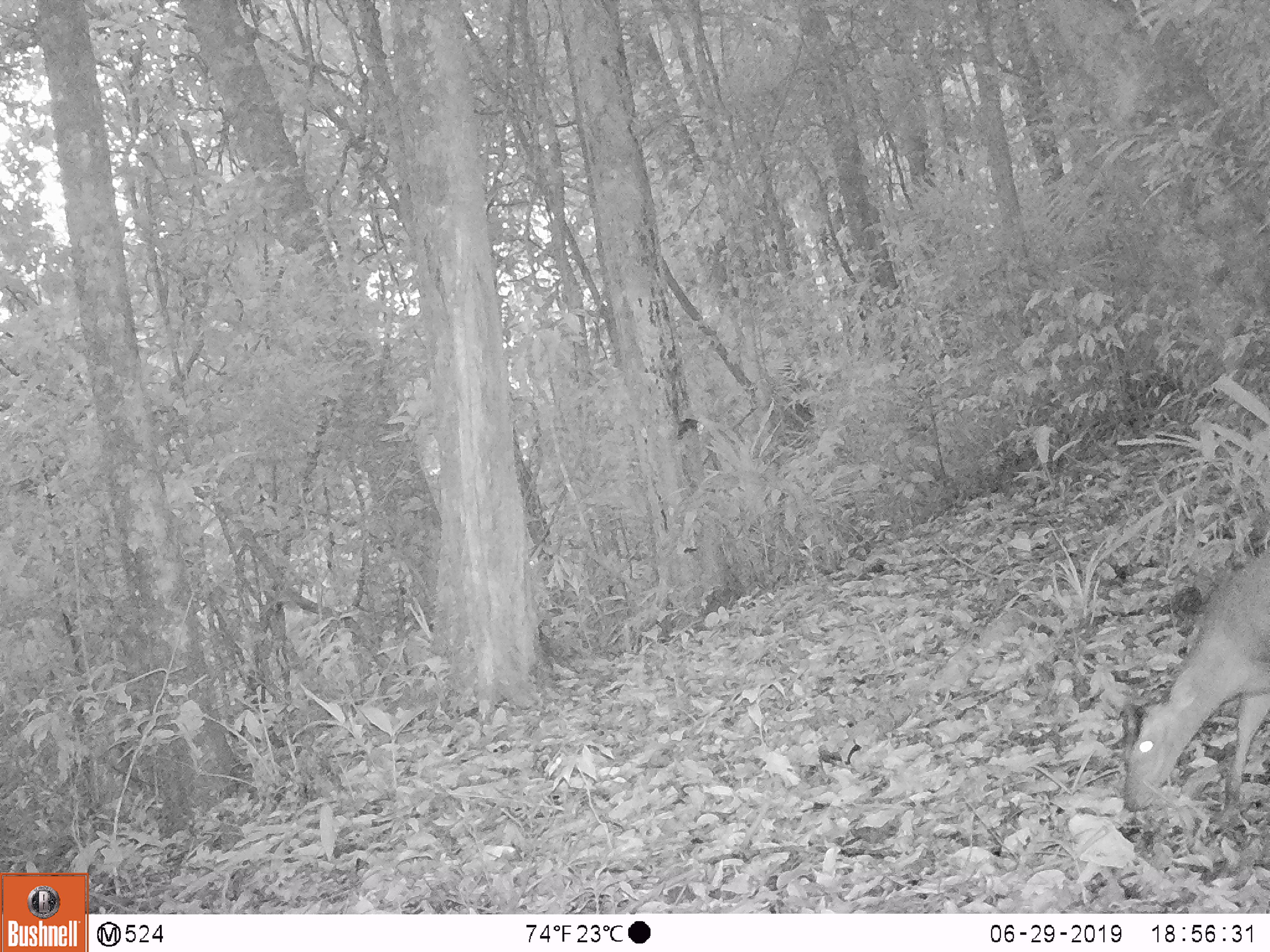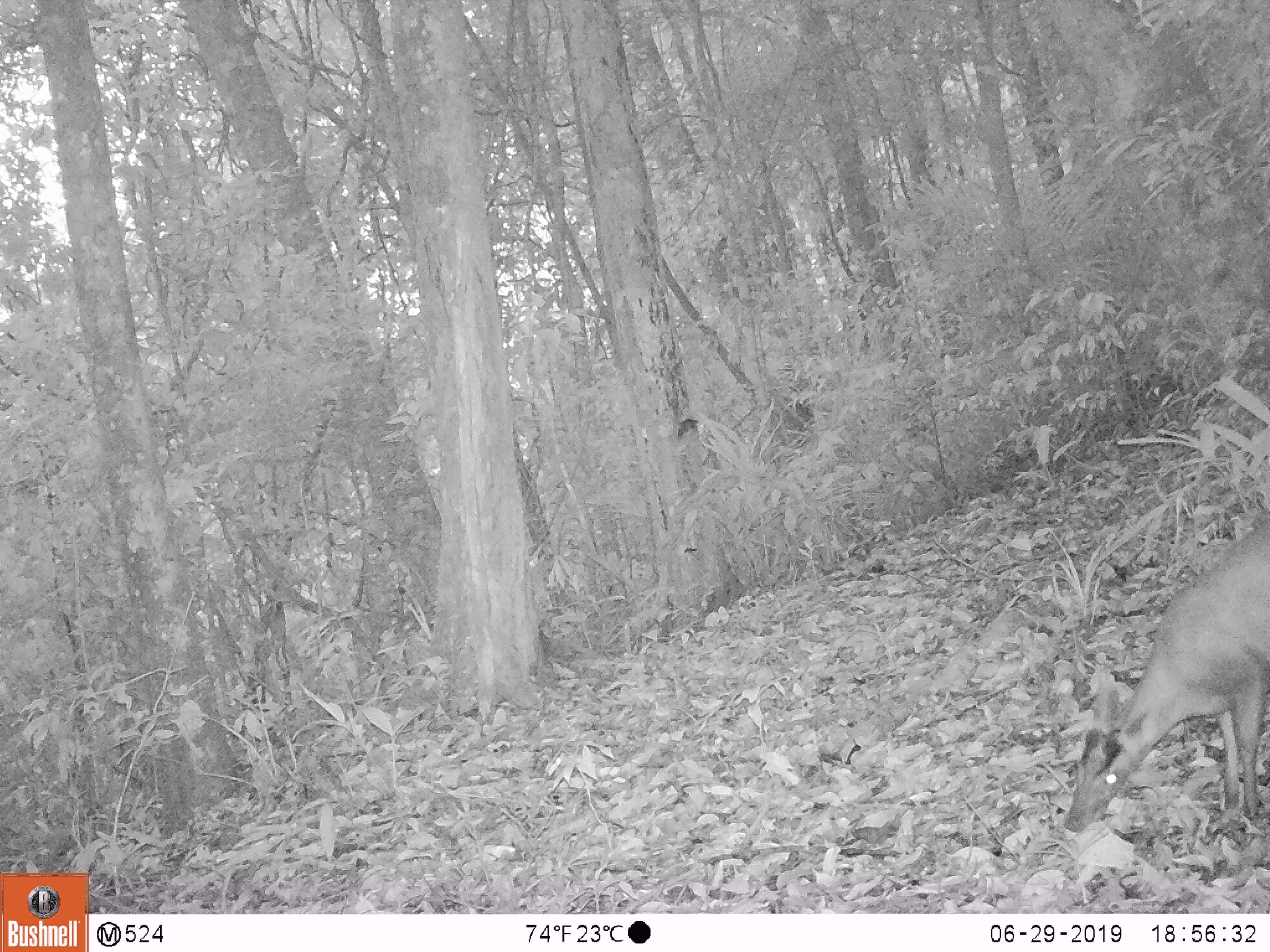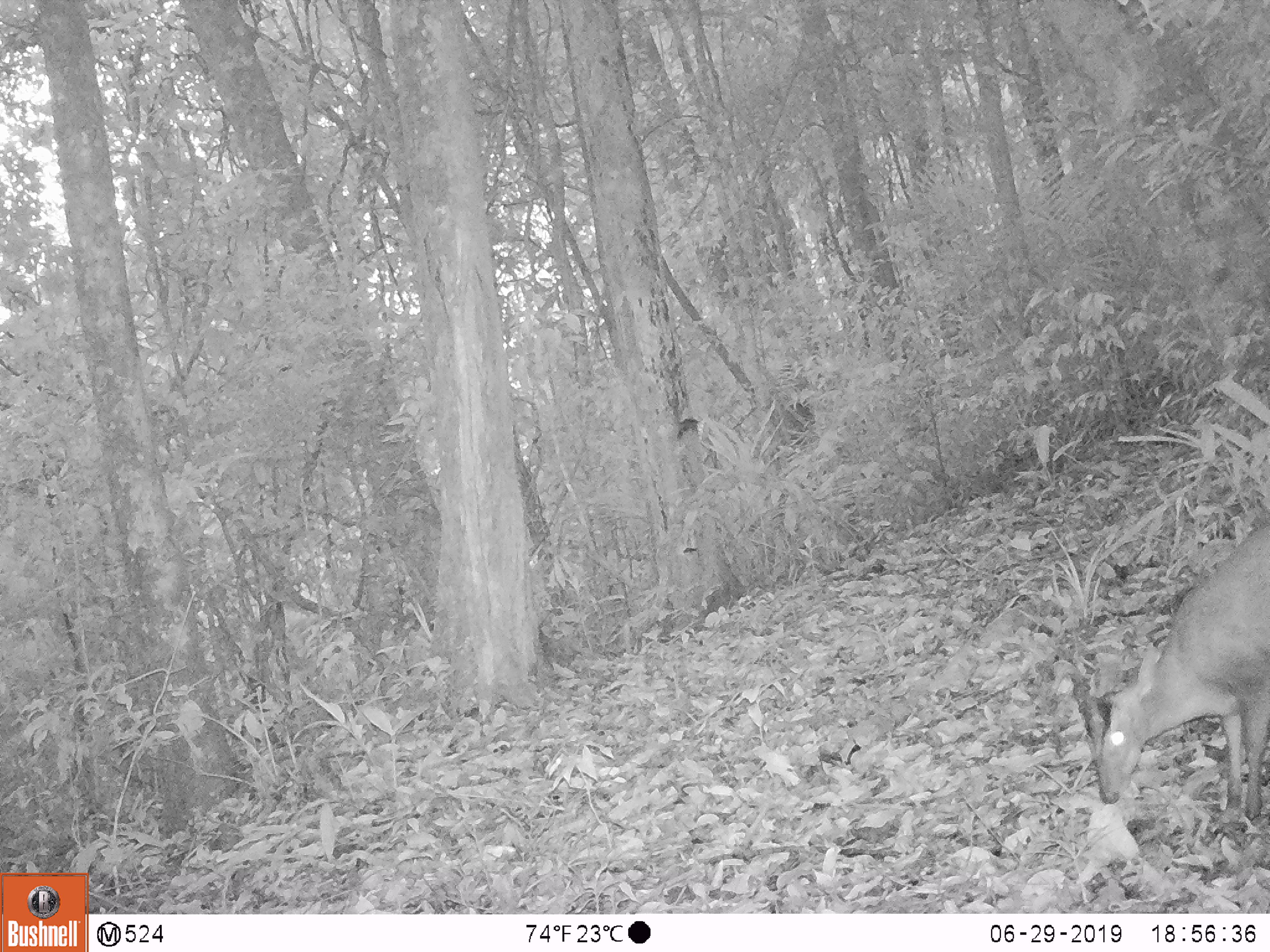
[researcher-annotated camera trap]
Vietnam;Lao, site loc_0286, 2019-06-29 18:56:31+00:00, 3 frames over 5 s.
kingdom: Animalia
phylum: Chordata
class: Mammalia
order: Artiodactyla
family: Cervidae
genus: Muntiacus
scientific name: Muntiacus rooseveltorum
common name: roosevelt's muntjac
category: roosevelts muntjac group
Roosevelts muntjac group (roosevelt's muntjac) (Muntiacus rooseveltorum). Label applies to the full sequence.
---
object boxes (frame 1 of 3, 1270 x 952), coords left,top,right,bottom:
roosevelts muntjac group: 1124,552,1270,812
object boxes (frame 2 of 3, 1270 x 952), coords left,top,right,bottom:
roosevelts muntjac group: 1062,511,1269,834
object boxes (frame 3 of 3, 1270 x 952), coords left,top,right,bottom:
roosevelts muntjac group: 1096,521,1270,817